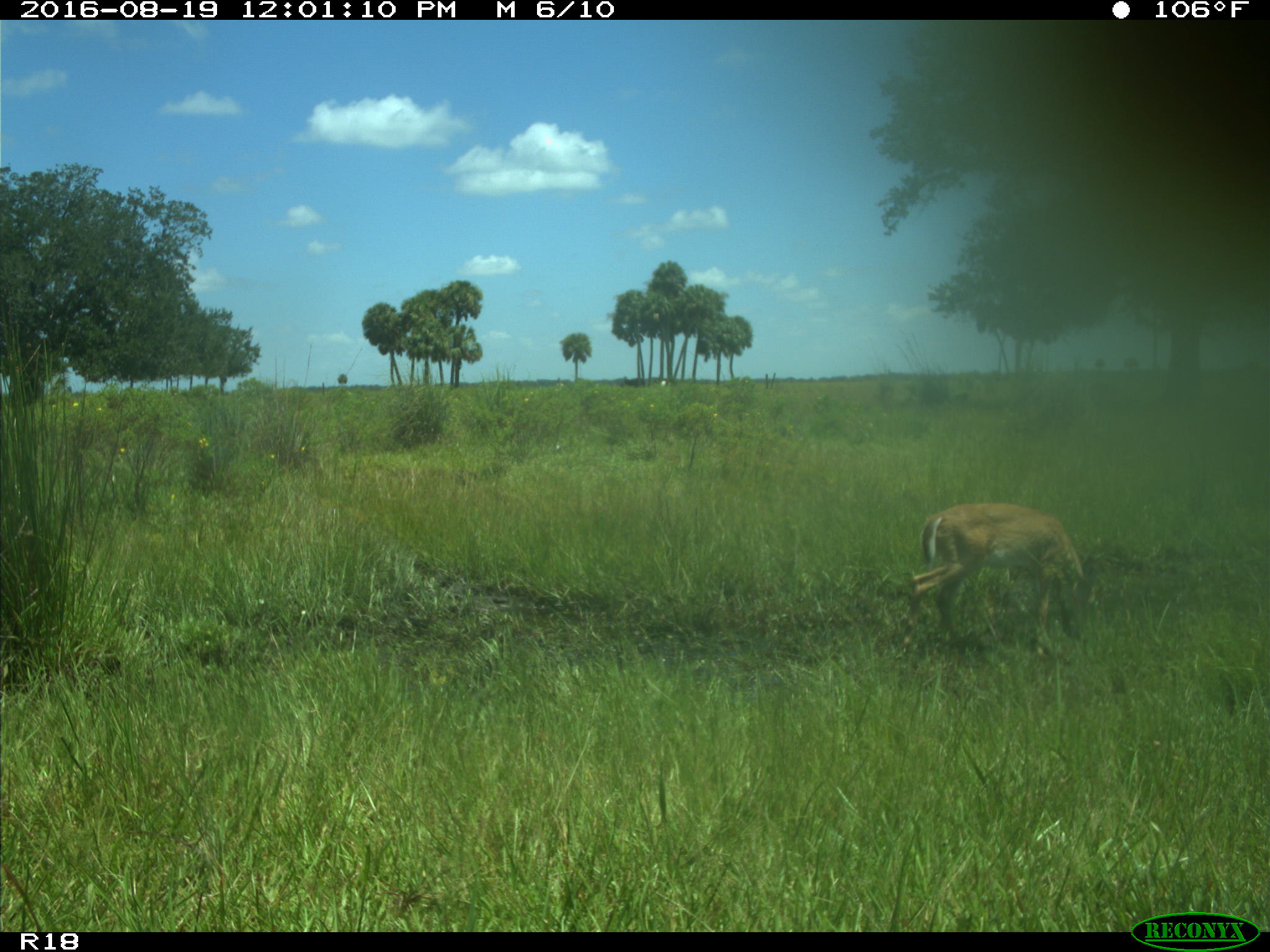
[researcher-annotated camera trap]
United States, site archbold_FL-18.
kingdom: Animalia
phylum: Chordata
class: Mammalia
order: Artiodactyla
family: Cervidae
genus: Odocoileus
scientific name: Odocoileus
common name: deer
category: unidentified deer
Unidentified deer (deer) (Odocoileus).